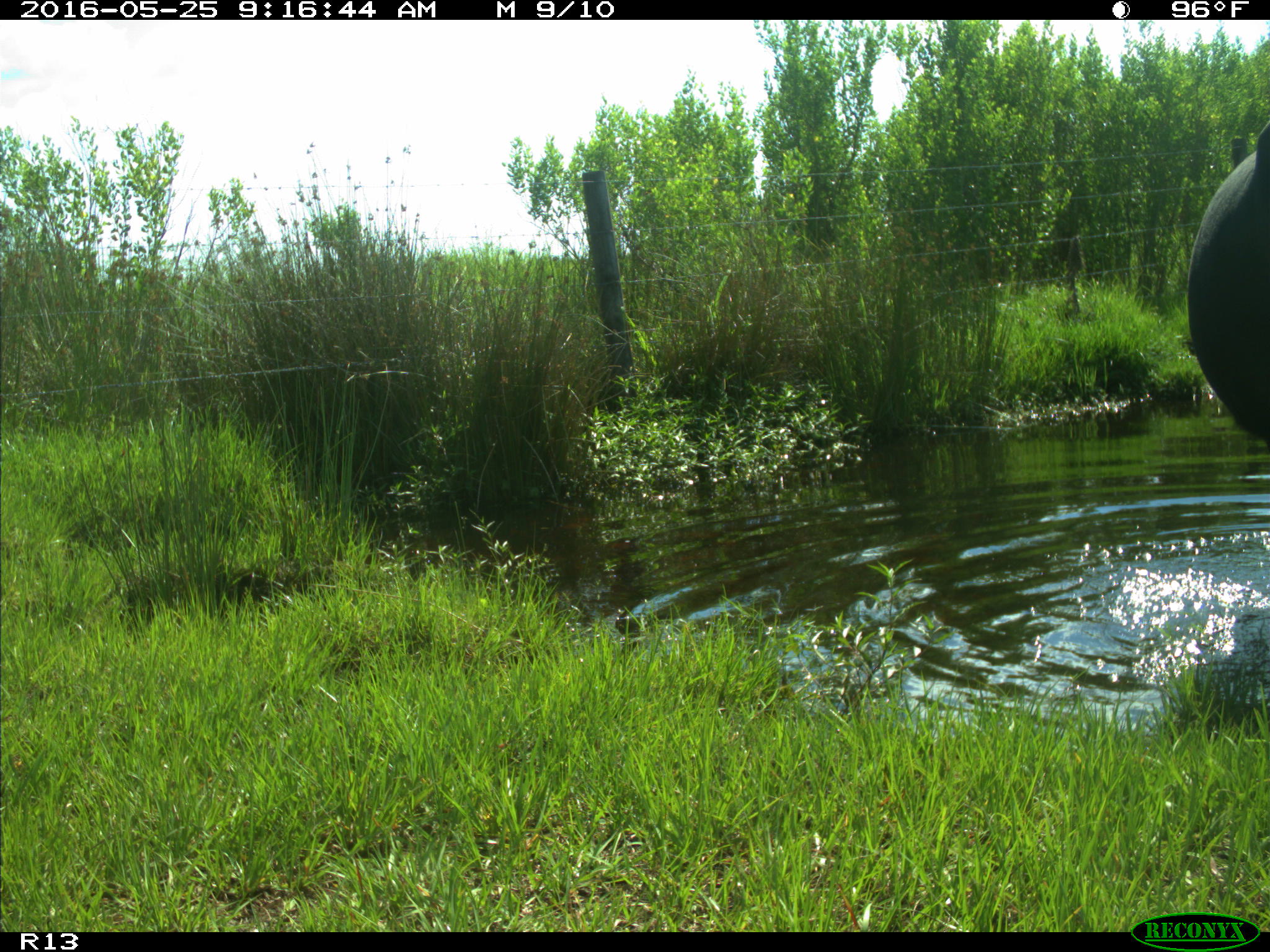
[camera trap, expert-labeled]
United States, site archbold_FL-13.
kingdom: Animalia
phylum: Chordata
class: Mammalia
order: Artiodactyla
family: Bovidae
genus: Bos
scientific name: Bos taurus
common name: domestic cow